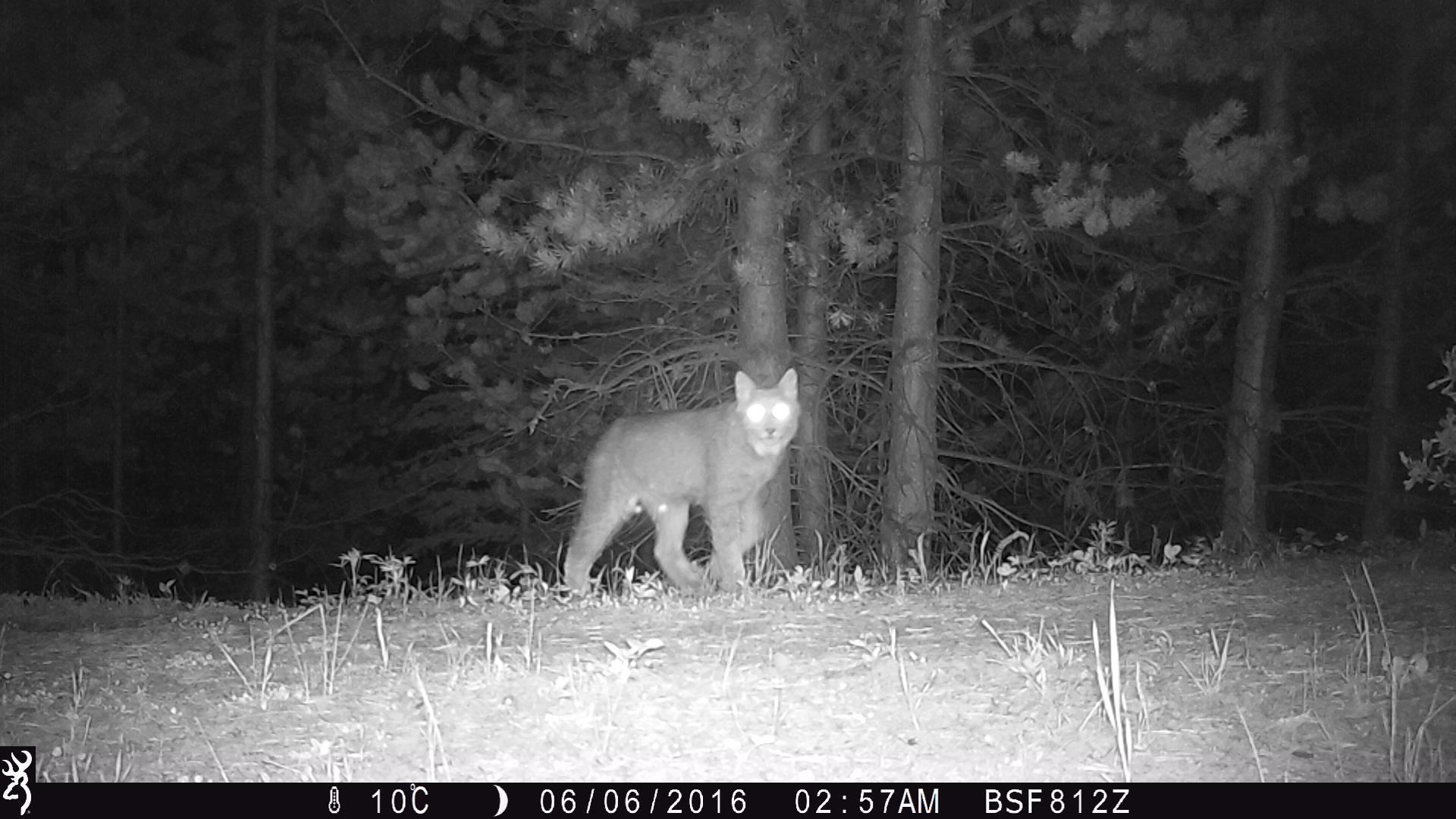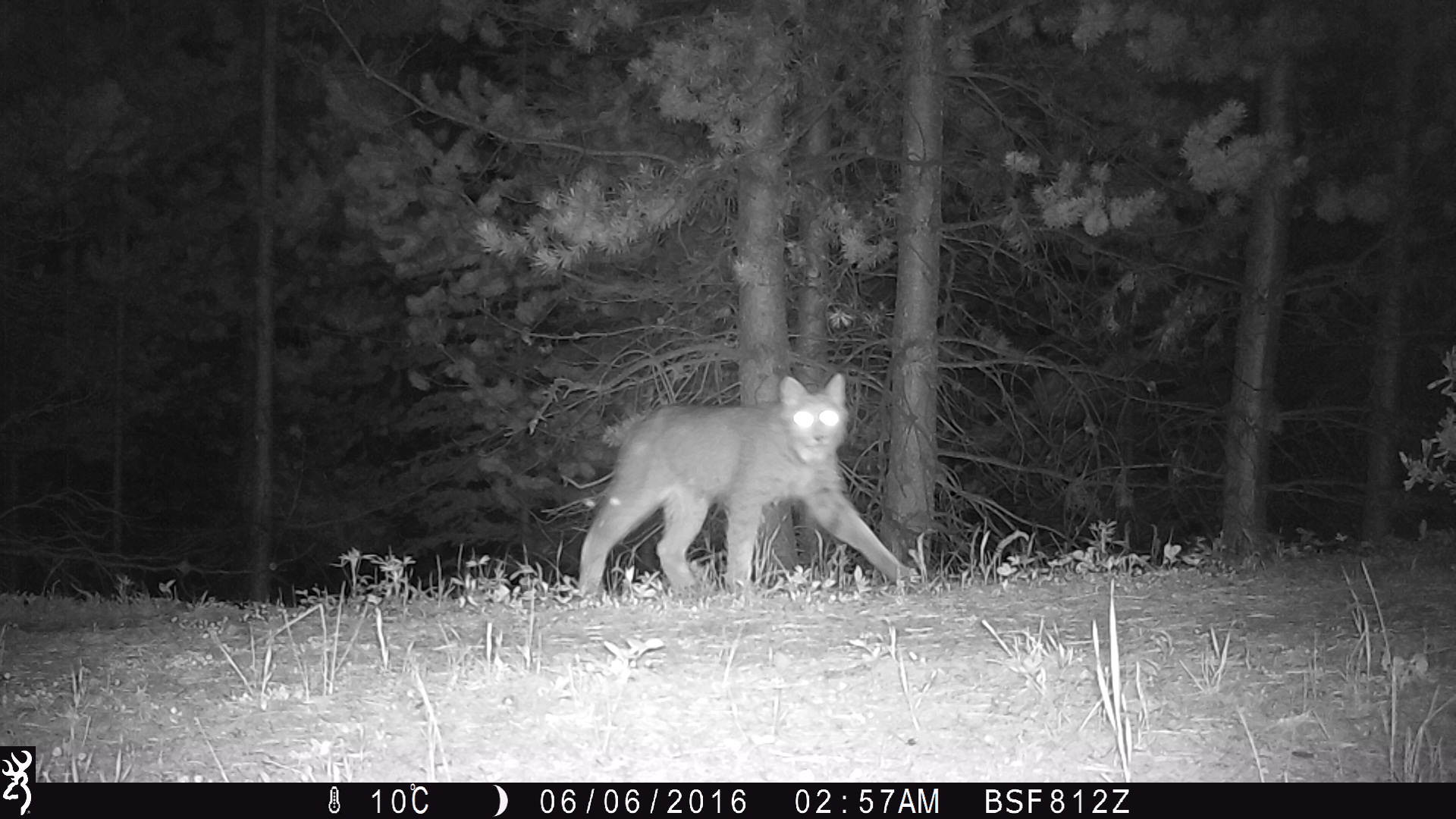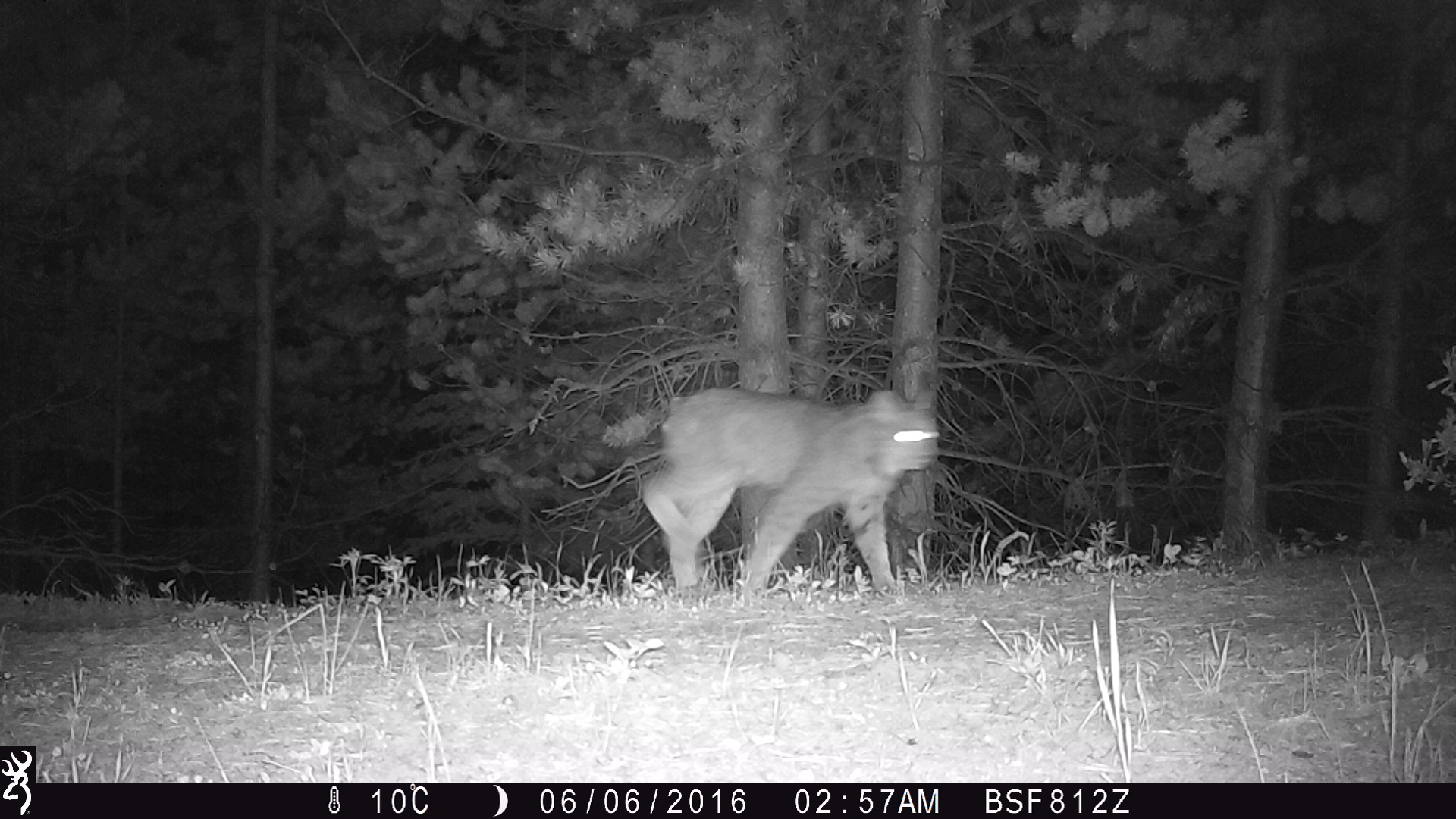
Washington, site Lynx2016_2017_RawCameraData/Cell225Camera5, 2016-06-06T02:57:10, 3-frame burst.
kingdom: Animalia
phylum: Chordata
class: Mammalia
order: Carnivora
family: Felidae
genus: Lynx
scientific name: Lynx canadensis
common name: canada lynx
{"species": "Lynx canadensis (canada lynx)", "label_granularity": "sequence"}